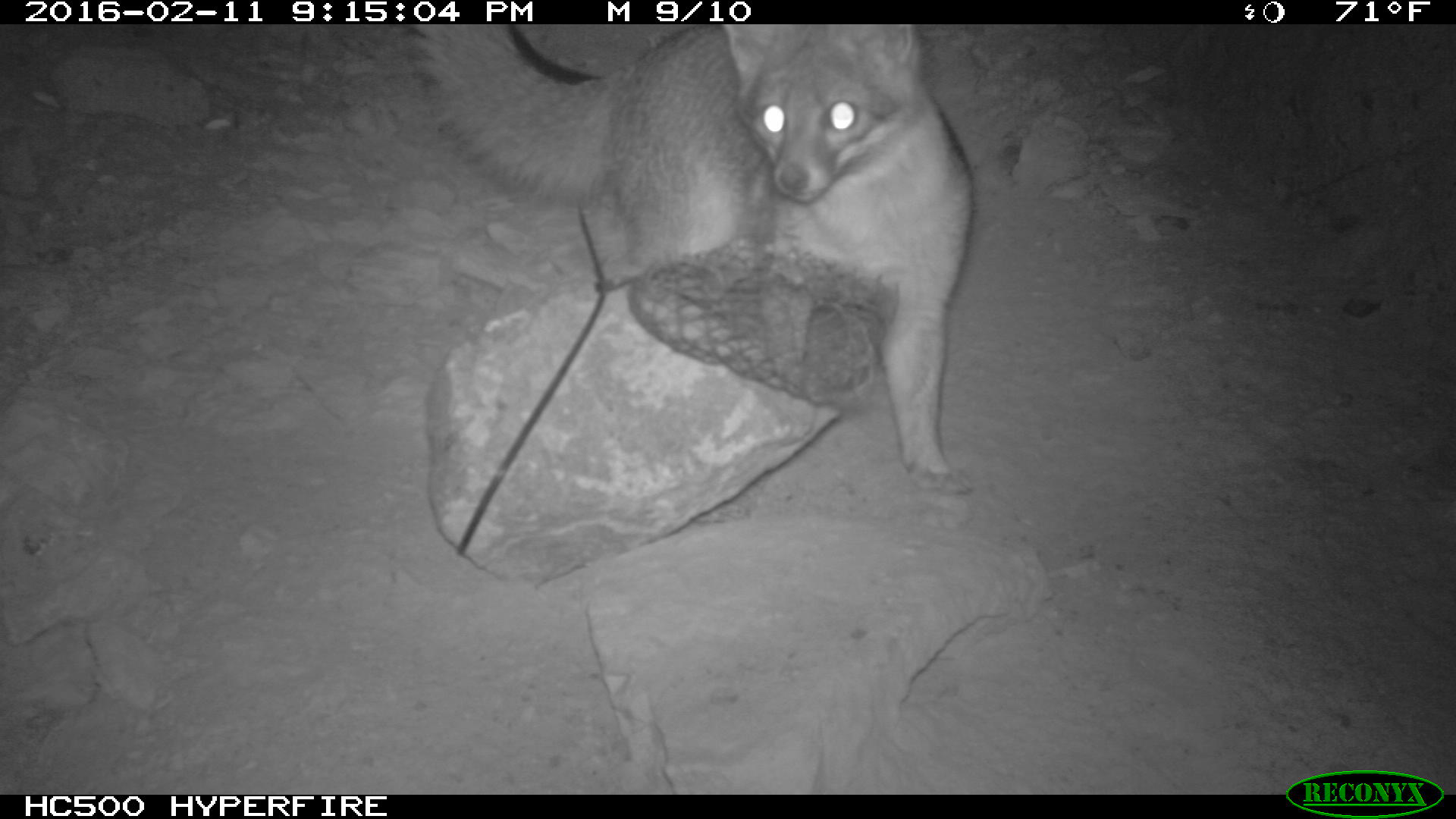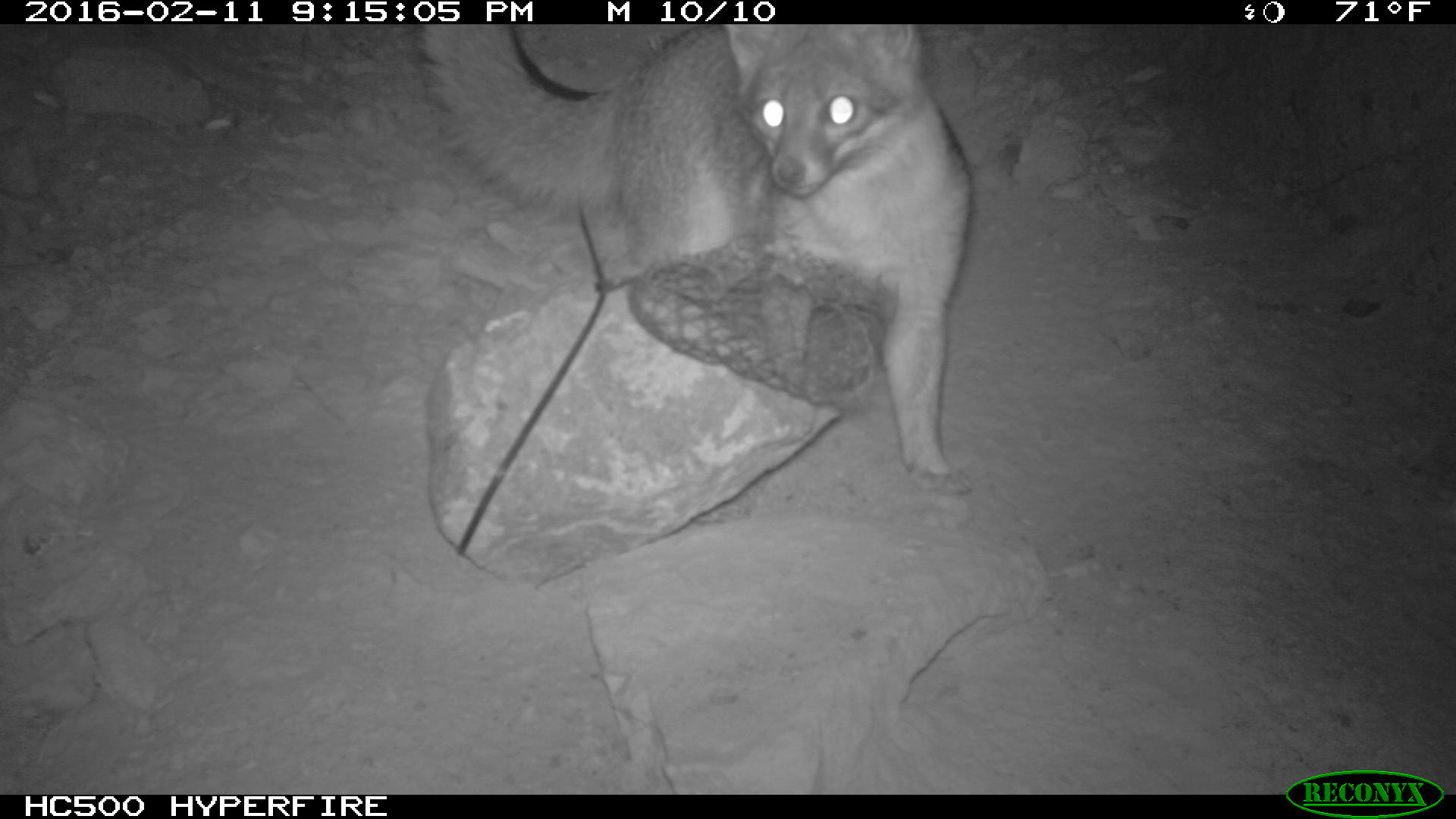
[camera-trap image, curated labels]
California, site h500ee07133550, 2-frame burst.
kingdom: Animalia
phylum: Chordata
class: Mammalia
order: Carnivora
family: Canidae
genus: Urocyon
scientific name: Urocyon littoralis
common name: island fox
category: fox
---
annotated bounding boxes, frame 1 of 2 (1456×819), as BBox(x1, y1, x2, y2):
fox: BBox(401, 23, 971, 494)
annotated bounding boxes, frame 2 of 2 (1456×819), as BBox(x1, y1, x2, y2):
fox: BBox(400, 24, 973, 497)